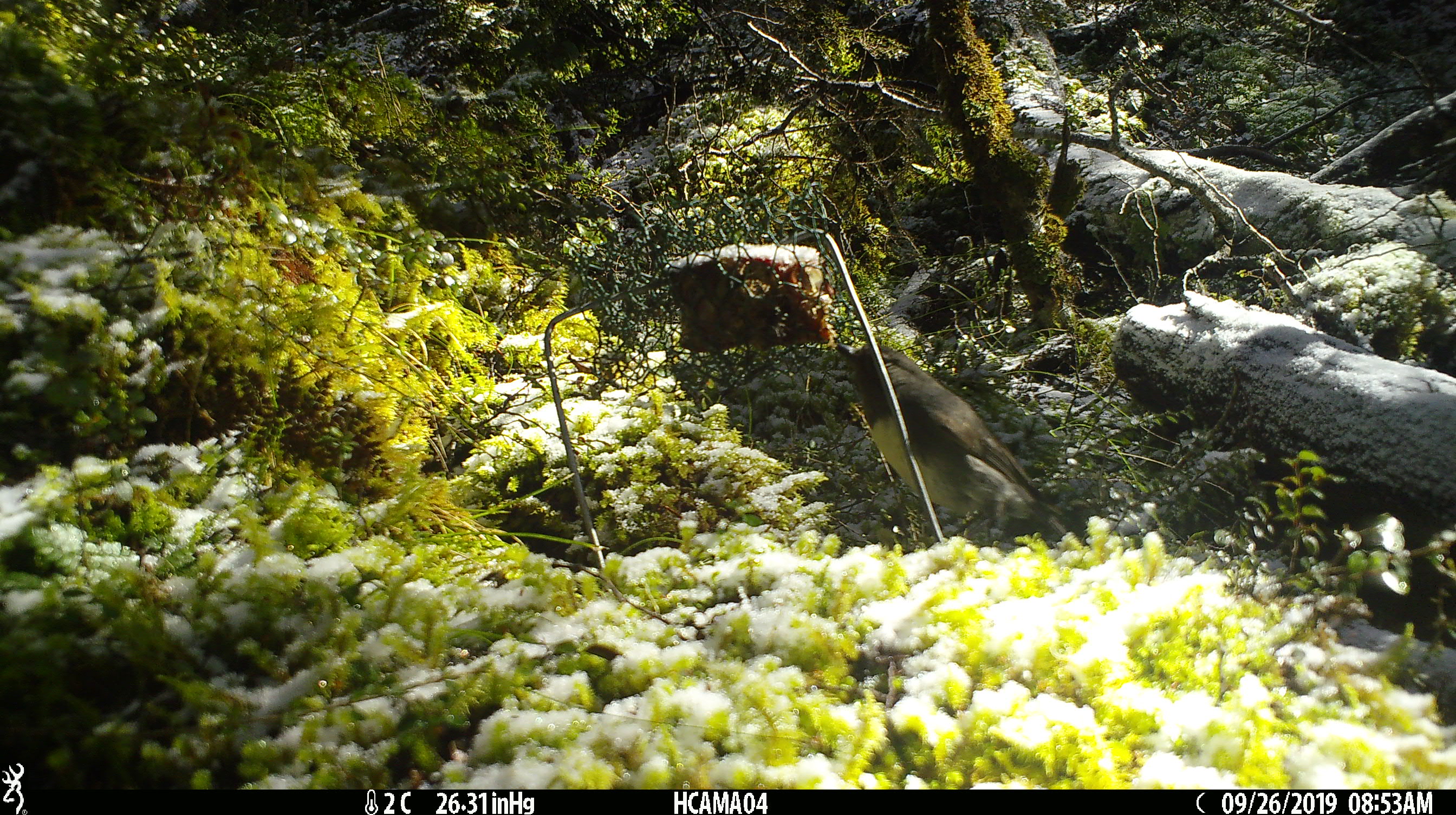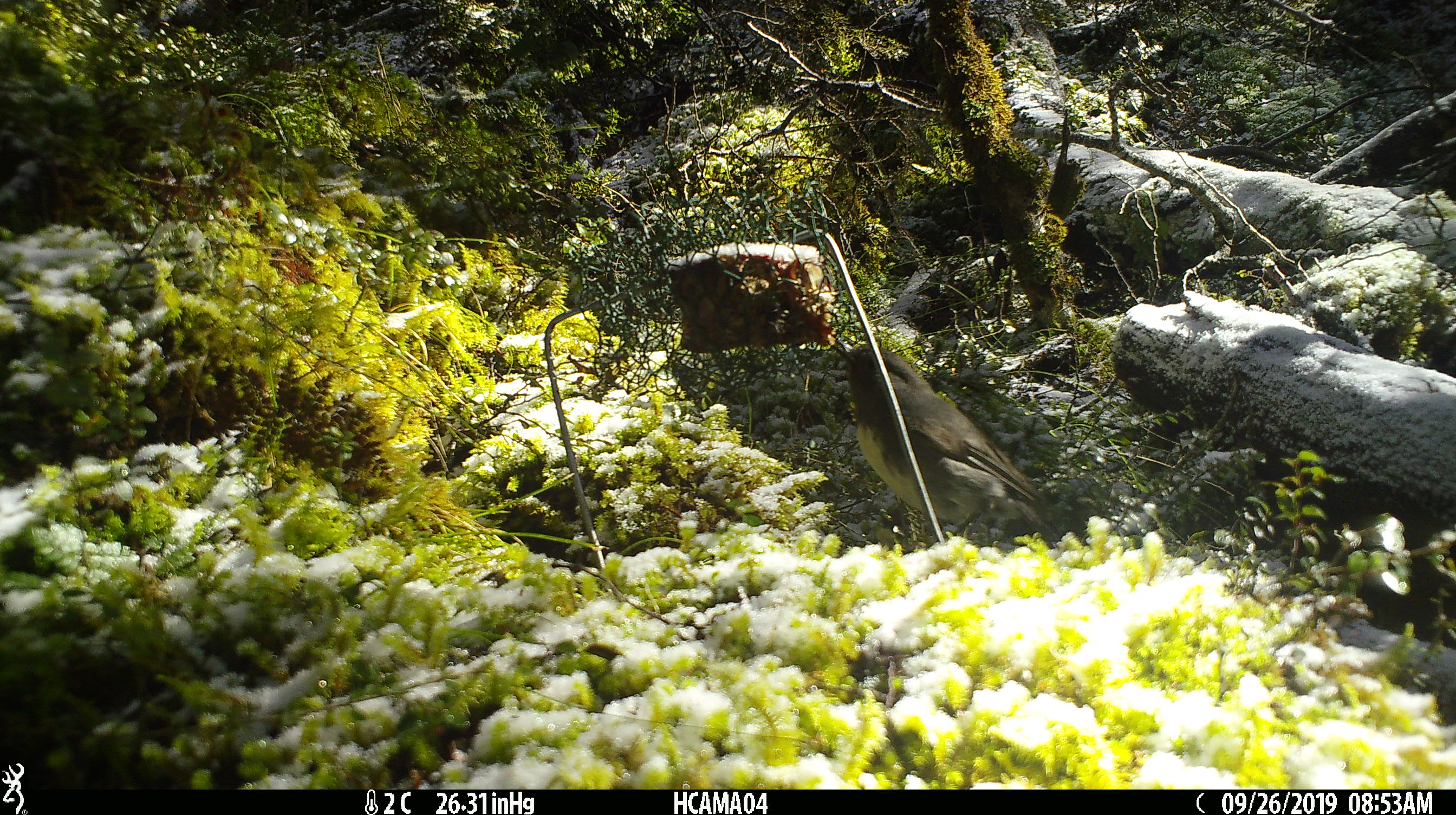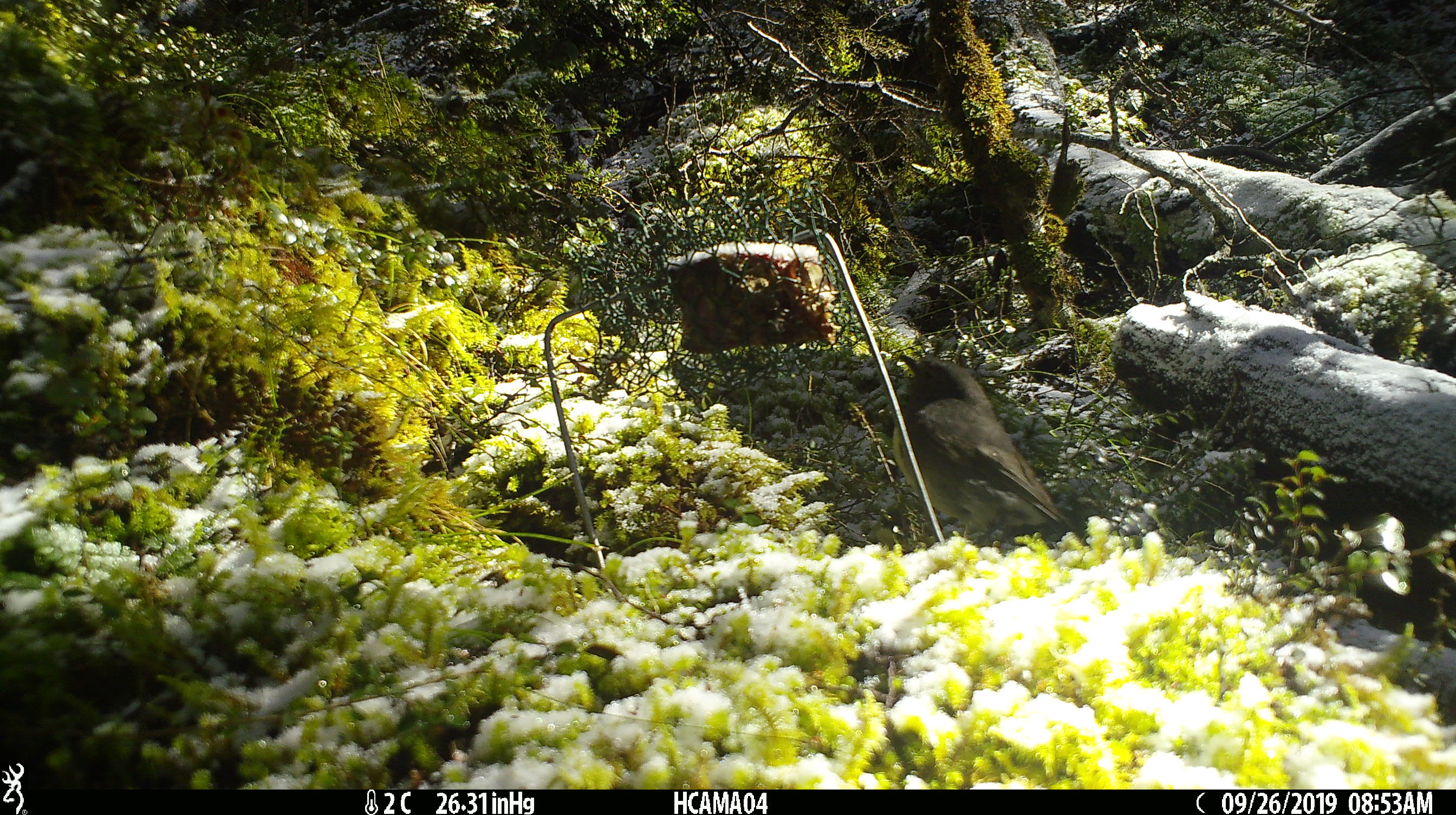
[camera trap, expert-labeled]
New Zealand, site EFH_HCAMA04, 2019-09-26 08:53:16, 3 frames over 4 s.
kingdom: Animalia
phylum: Chordata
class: Aves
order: Passeriformes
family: Petroicidae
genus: Petroica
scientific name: Petroica australis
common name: new zealand robin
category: robin